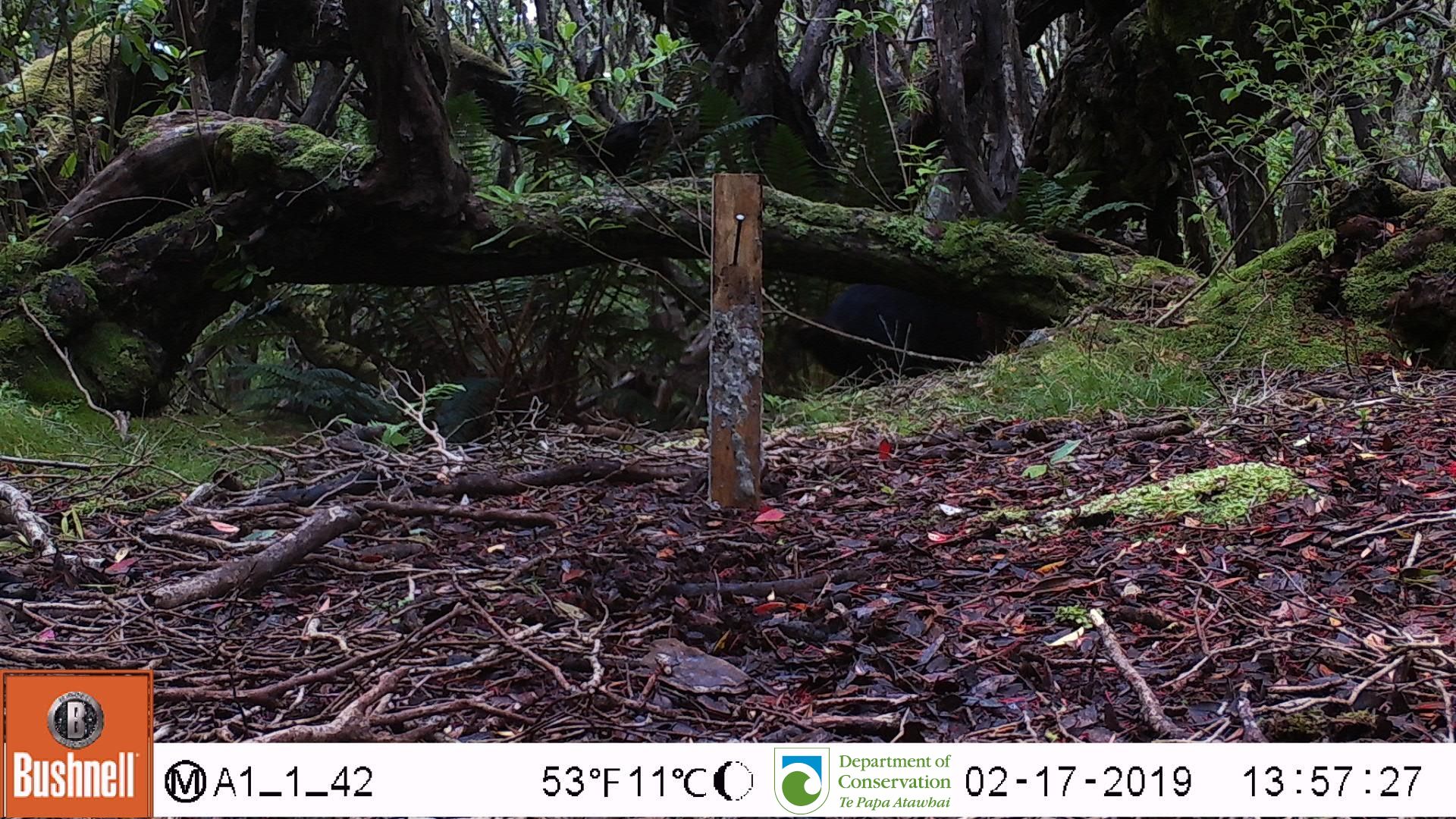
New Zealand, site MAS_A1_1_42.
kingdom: Animalia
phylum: Chordata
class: Mammalia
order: Artiodactyla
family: Suidae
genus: Sus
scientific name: Sus scrofa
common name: pig